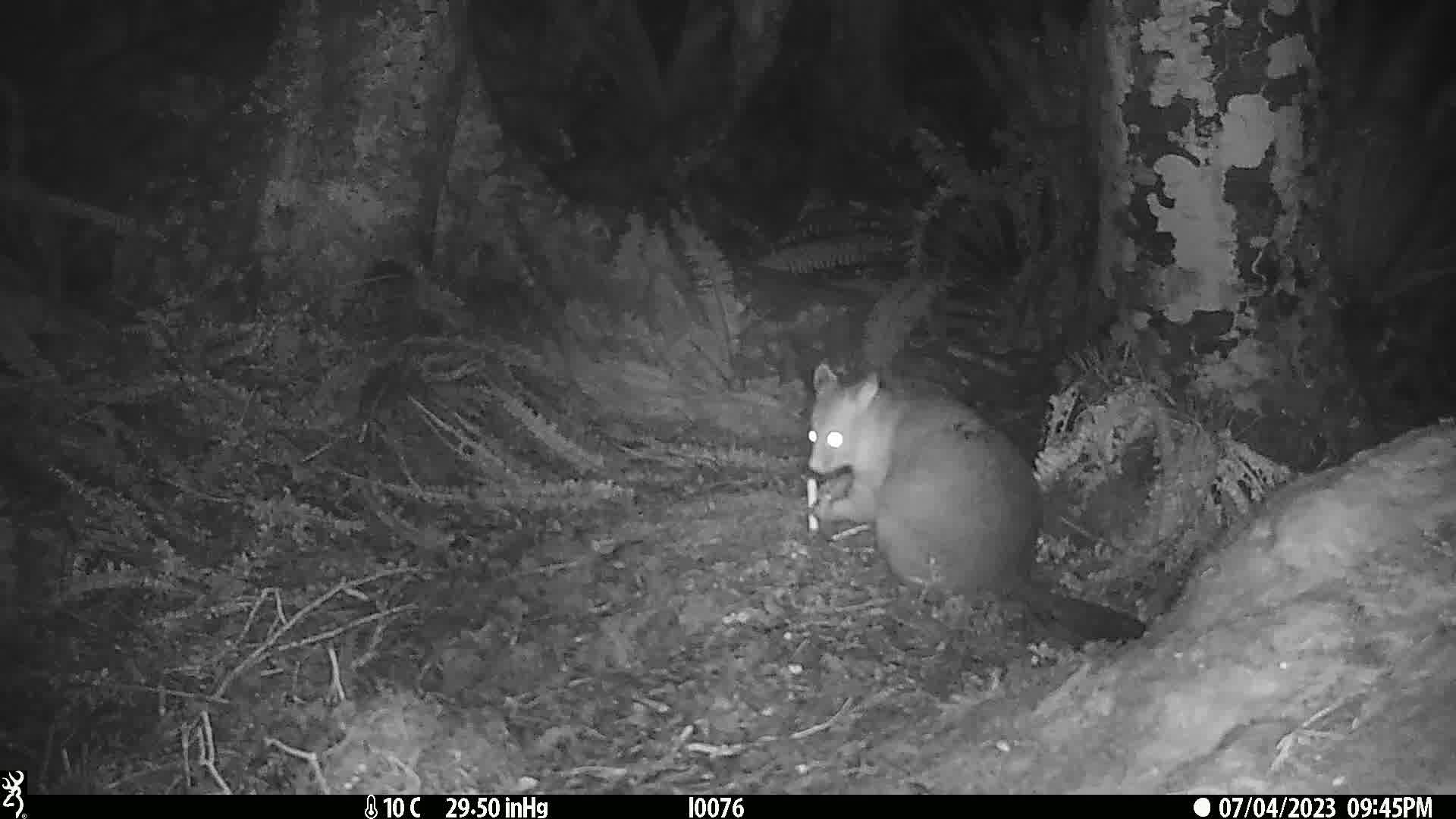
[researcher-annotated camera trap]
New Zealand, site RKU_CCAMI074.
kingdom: Animalia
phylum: Chordata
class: Mammalia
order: Diprotodontia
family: Phalangeridae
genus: Trichosurus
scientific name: Trichosurus vulpecula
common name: common brushtail possum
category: possum